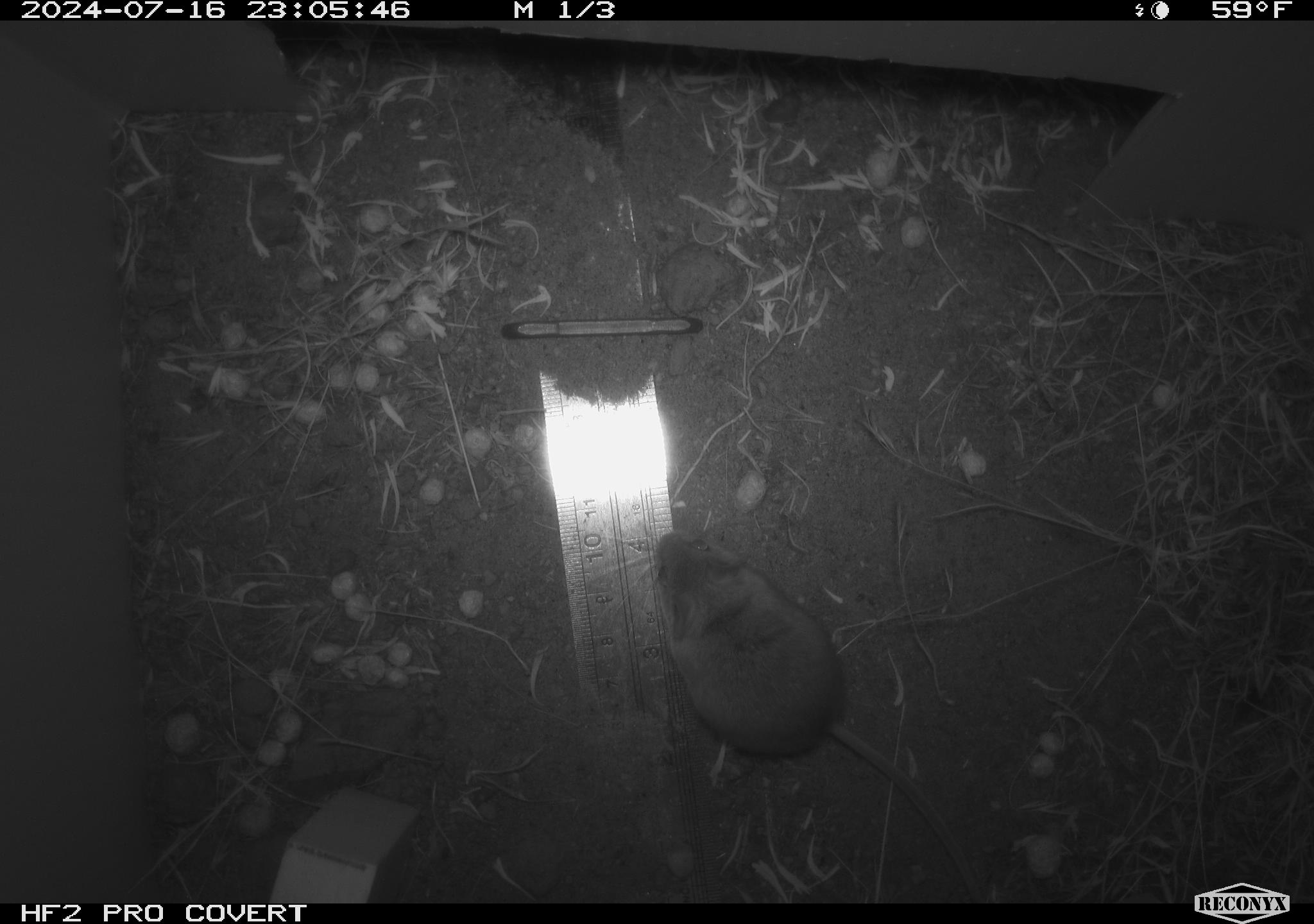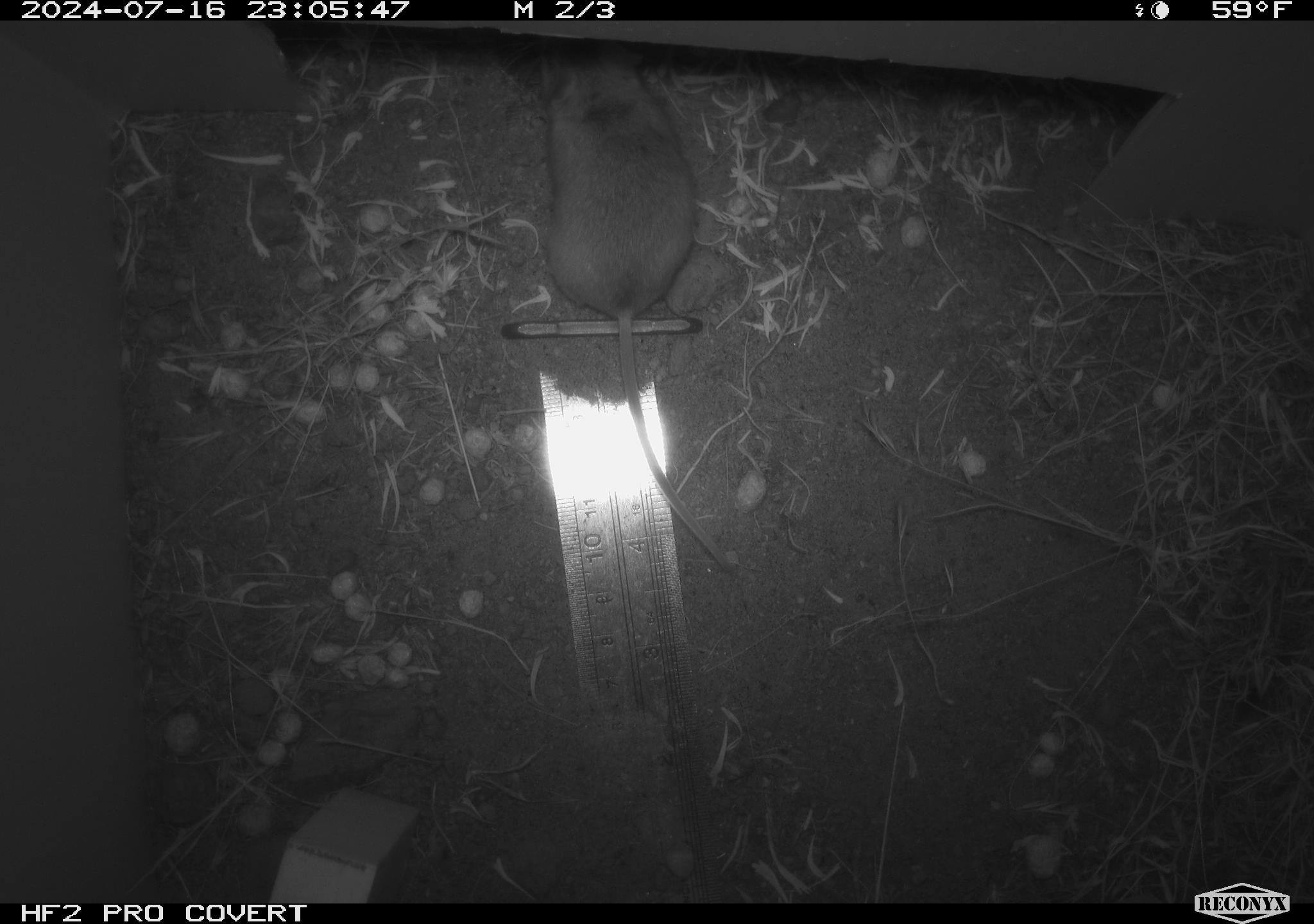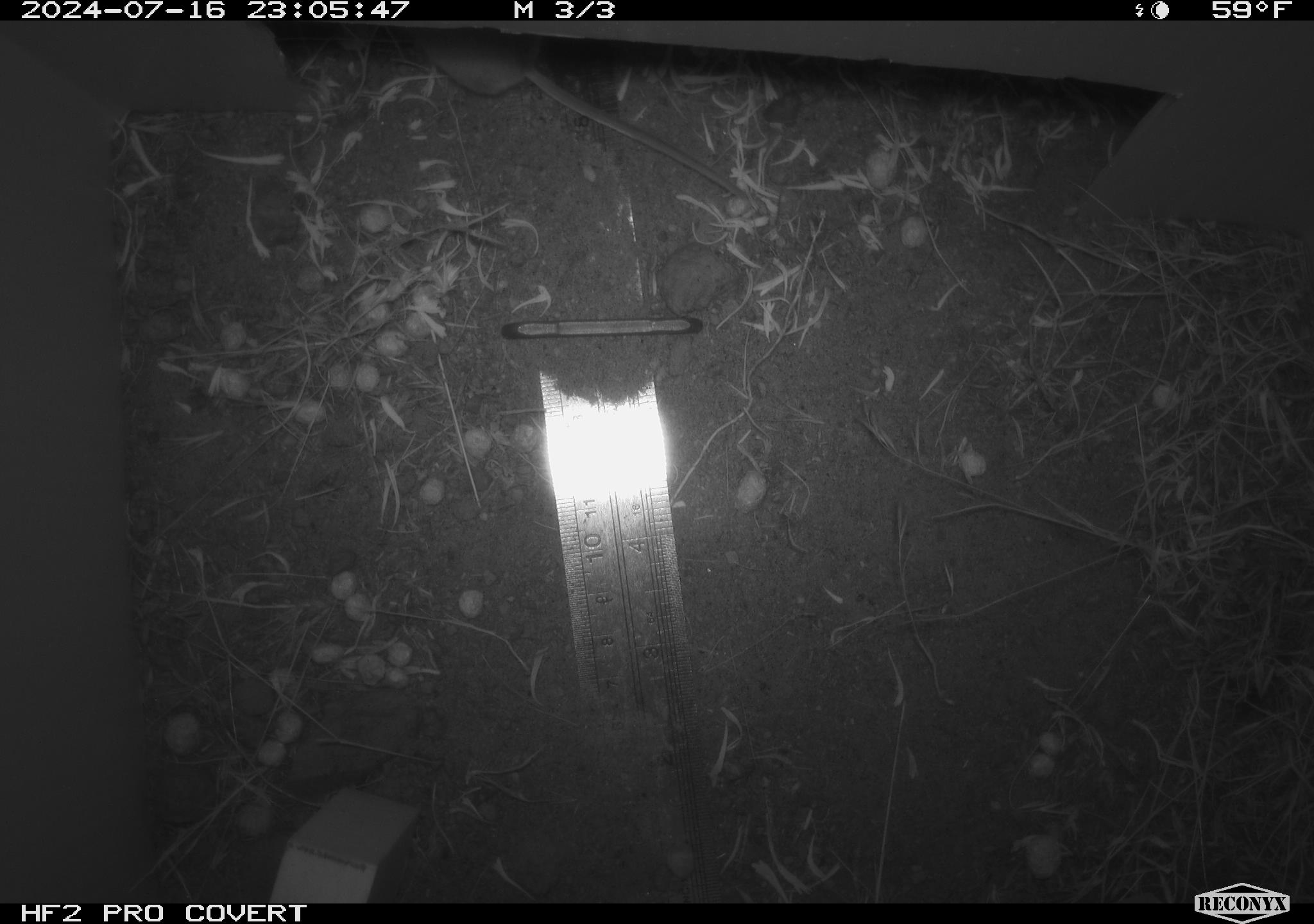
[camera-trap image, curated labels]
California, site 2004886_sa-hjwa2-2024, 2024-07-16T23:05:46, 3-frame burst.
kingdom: Animalia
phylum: Chordata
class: Mammalia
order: Rodentia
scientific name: Rodentia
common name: rodent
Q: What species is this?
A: Rodent (Rodentia).